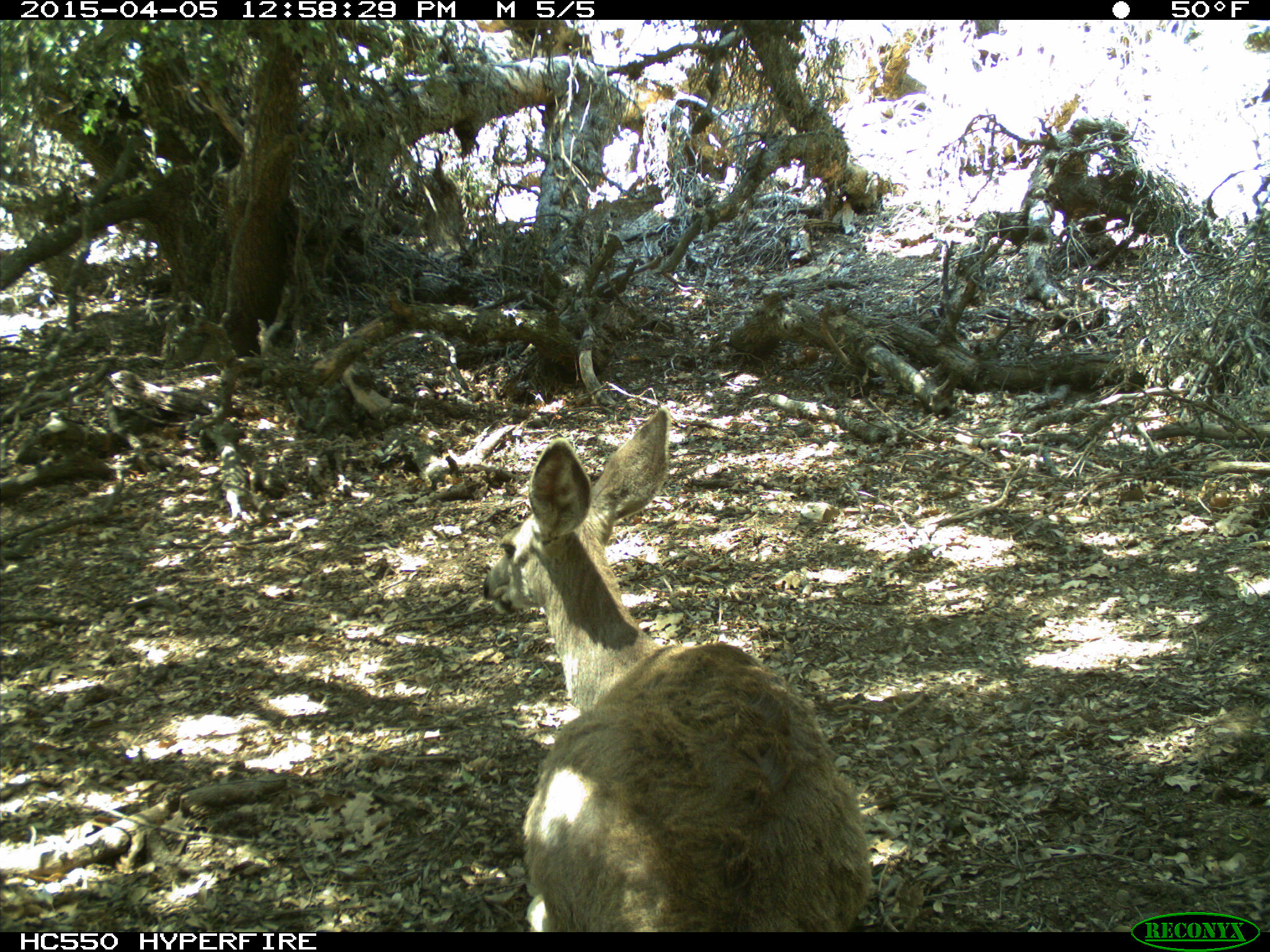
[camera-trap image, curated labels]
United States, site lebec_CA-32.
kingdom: Animalia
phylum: Chordata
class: Mammalia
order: Artiodactyla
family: Cervidae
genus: Odocoileus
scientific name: Odocoileus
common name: deer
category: unidentified deer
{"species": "unidentified deer (deer) (Odocoileus)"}